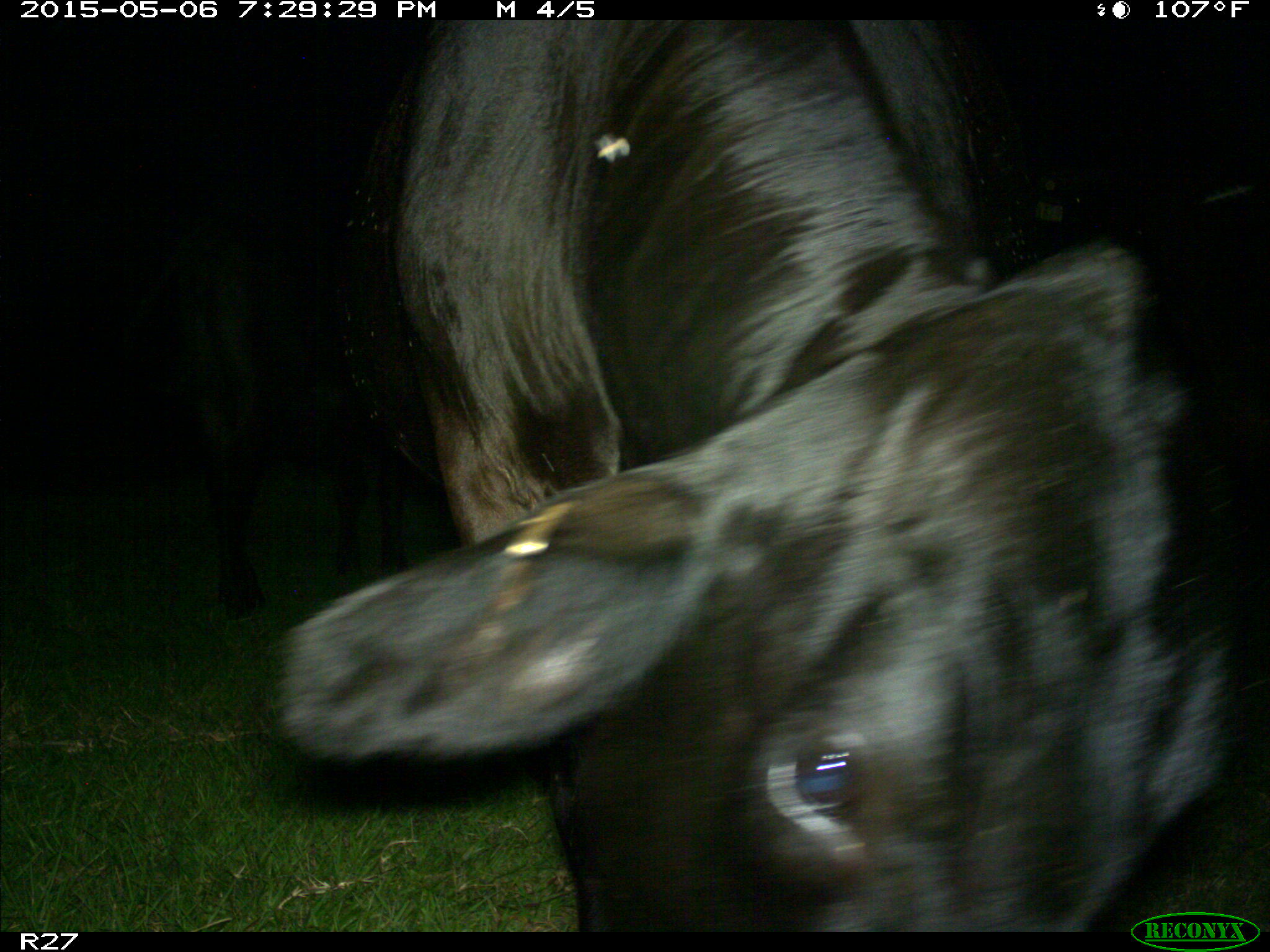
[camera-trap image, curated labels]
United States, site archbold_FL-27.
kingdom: Animalia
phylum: Chordata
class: Mammalia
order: Artiodactyla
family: Bovidae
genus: Bos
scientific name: Bos taurus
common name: domestic cow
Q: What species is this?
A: Bos taurus (domestic cow).